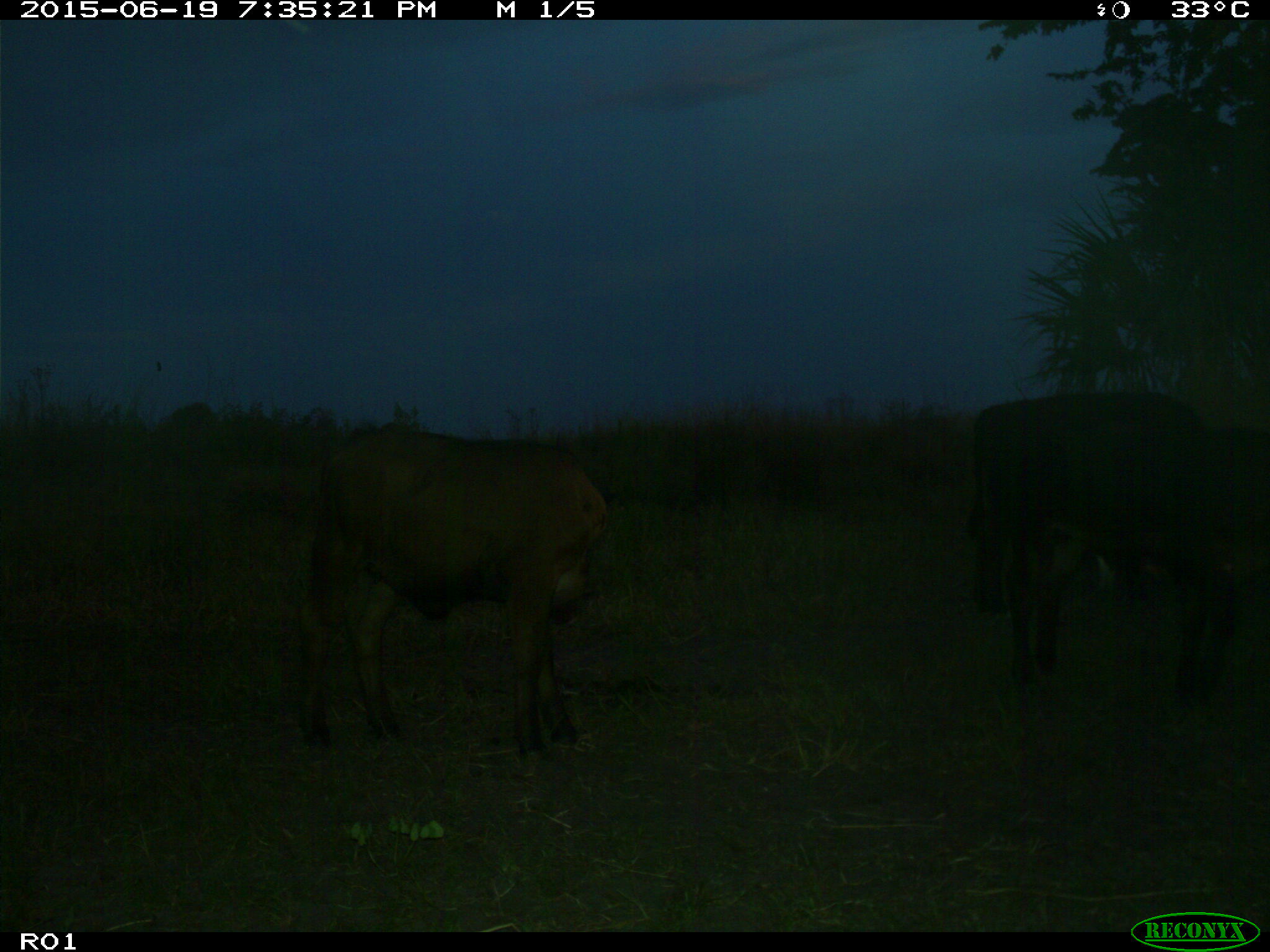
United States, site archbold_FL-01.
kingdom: Animalia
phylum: Chordata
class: Mammalia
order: Artiodactyla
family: Bovidae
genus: Bos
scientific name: Bos taurus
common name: domestic cow